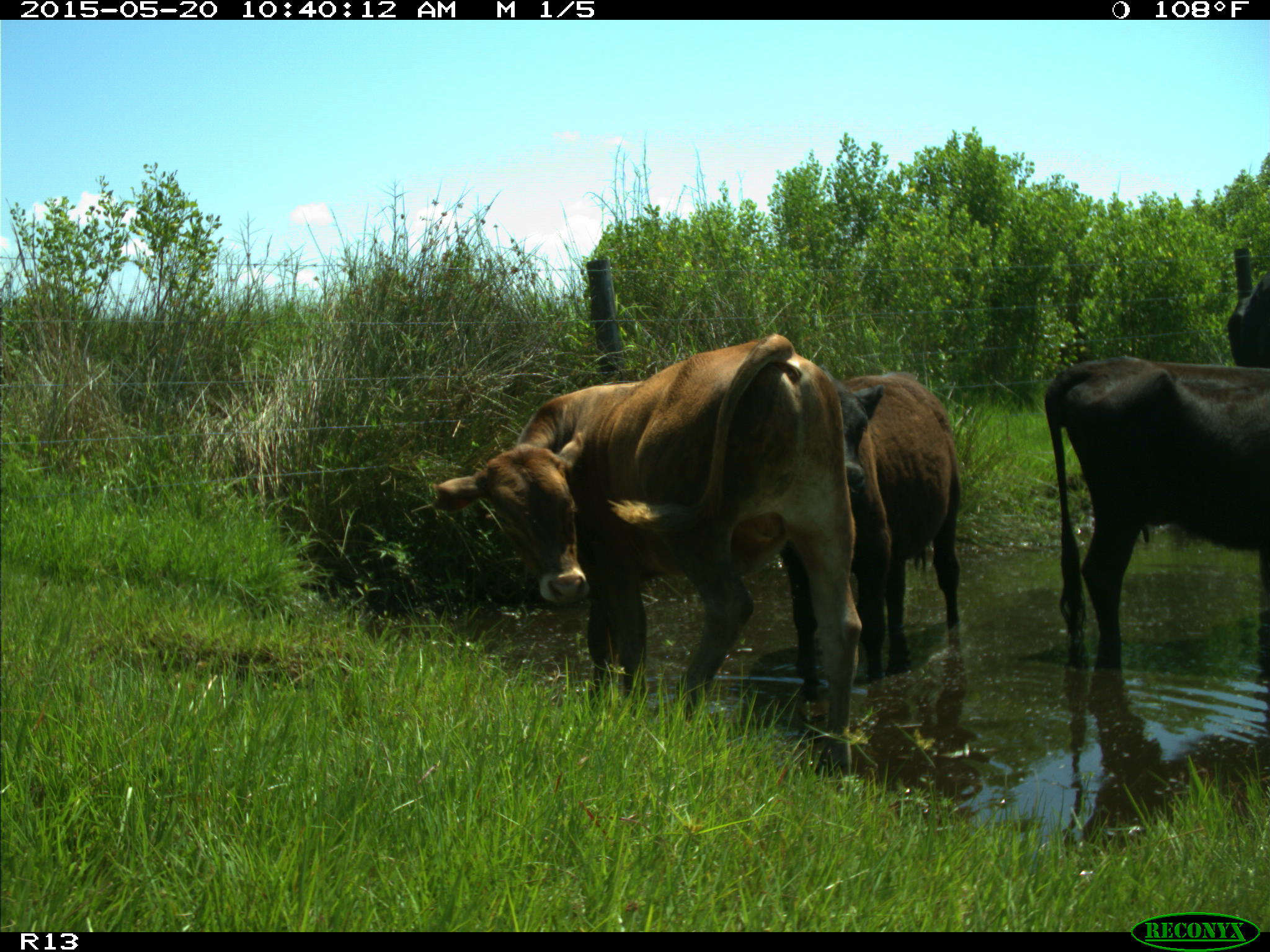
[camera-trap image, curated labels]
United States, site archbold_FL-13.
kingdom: Animalia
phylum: Chordata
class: Mammalia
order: Artiodactyla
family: Bovidae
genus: Bos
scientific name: Bos taurus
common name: domestic cow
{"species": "Bos taurus (domestic cow)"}